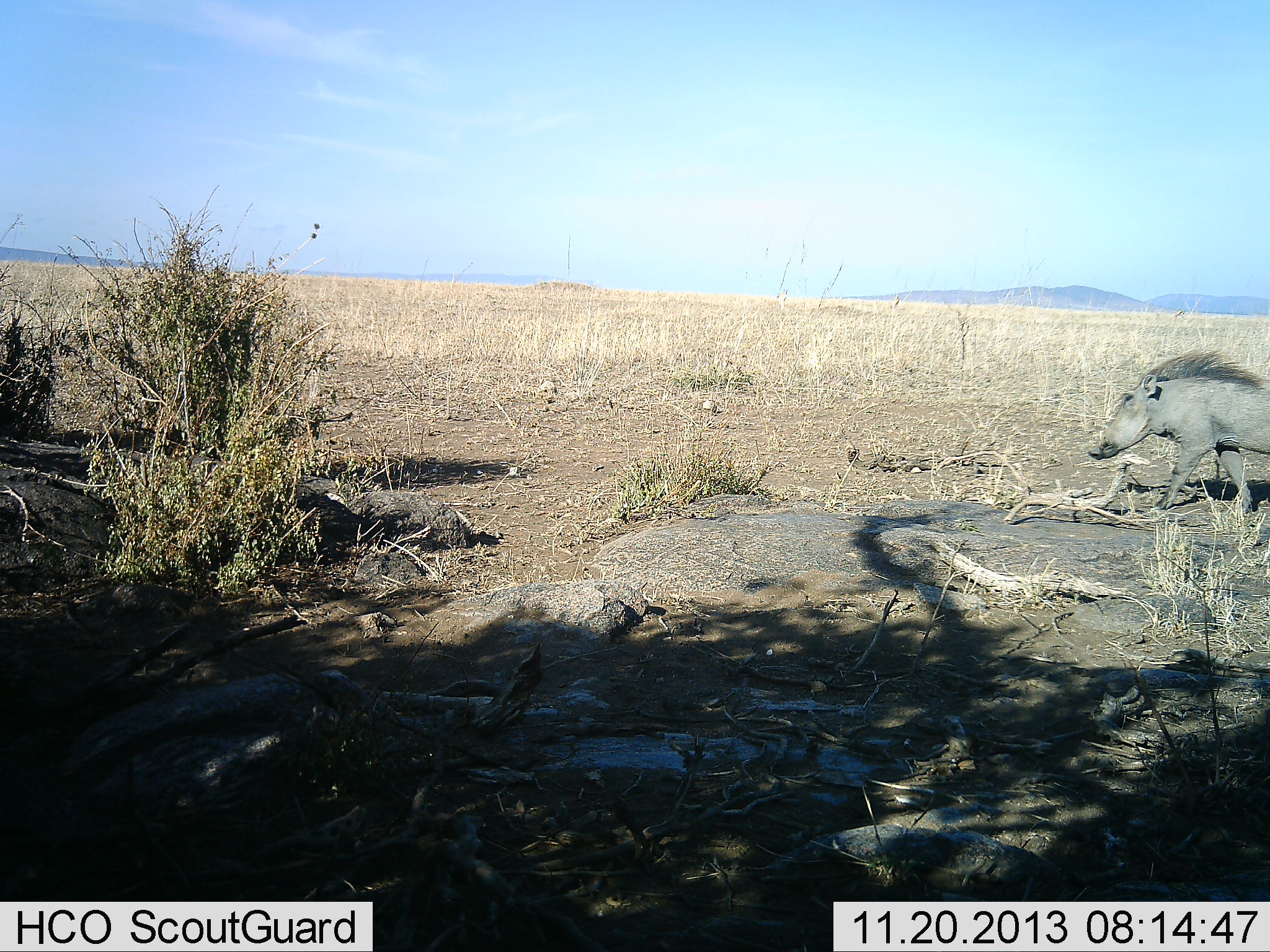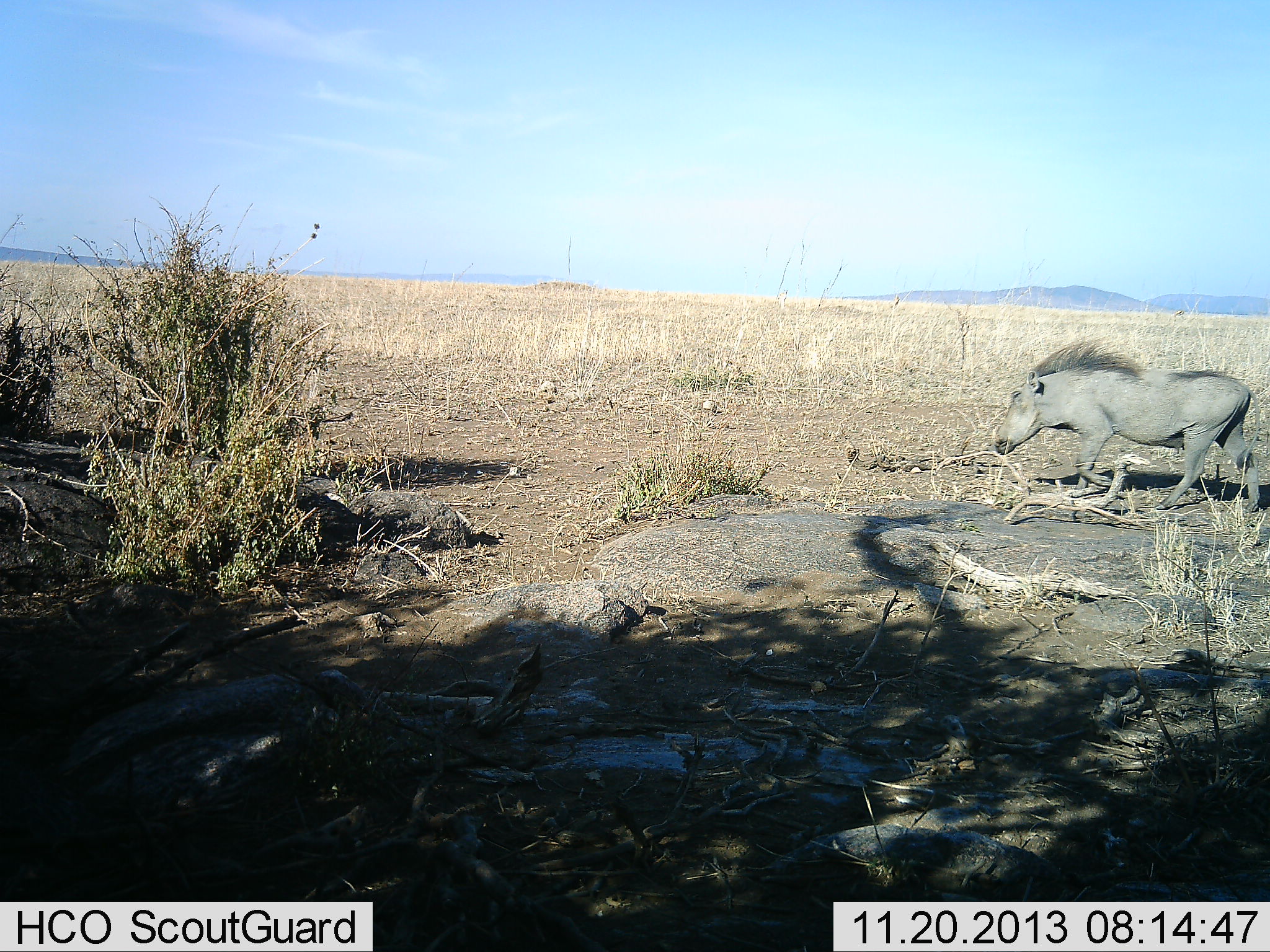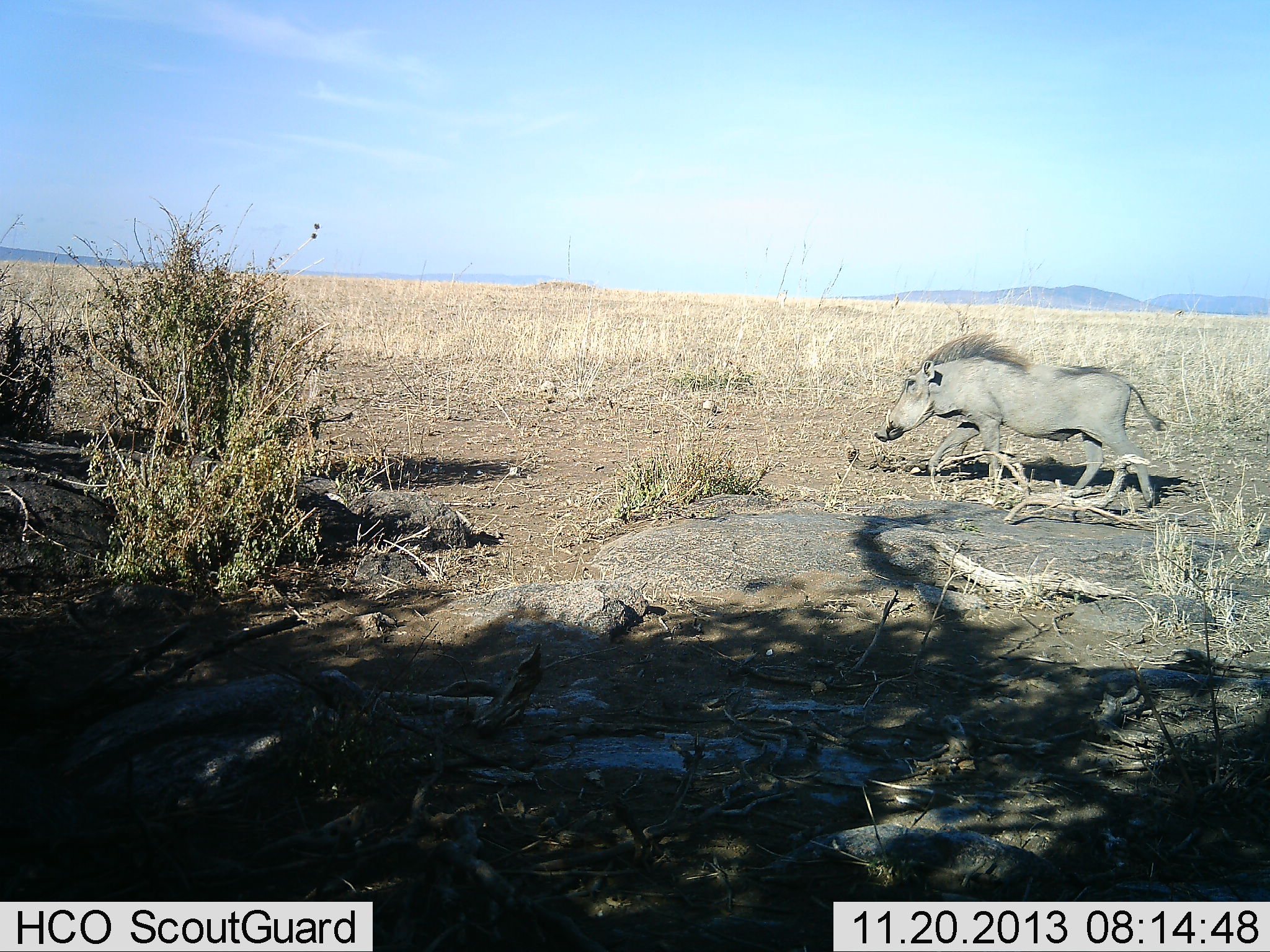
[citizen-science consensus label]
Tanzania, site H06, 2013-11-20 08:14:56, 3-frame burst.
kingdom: Animalia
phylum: Chordata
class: Mammalia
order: Artiodactyla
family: Suidae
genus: Phacochoerus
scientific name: Phacochoerus africanus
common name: warthog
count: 1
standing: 0%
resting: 0%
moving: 100%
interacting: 0%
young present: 0%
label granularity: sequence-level